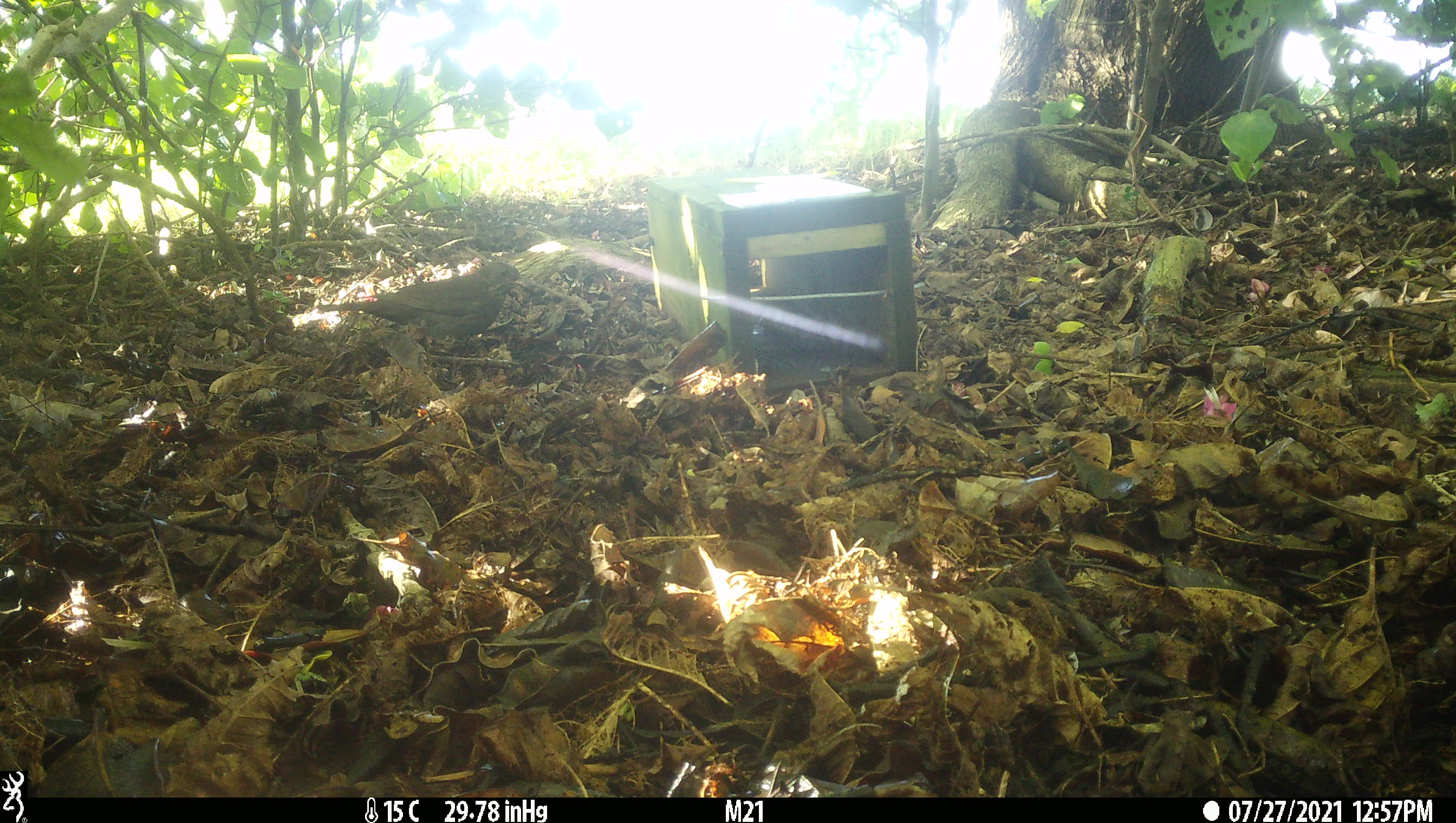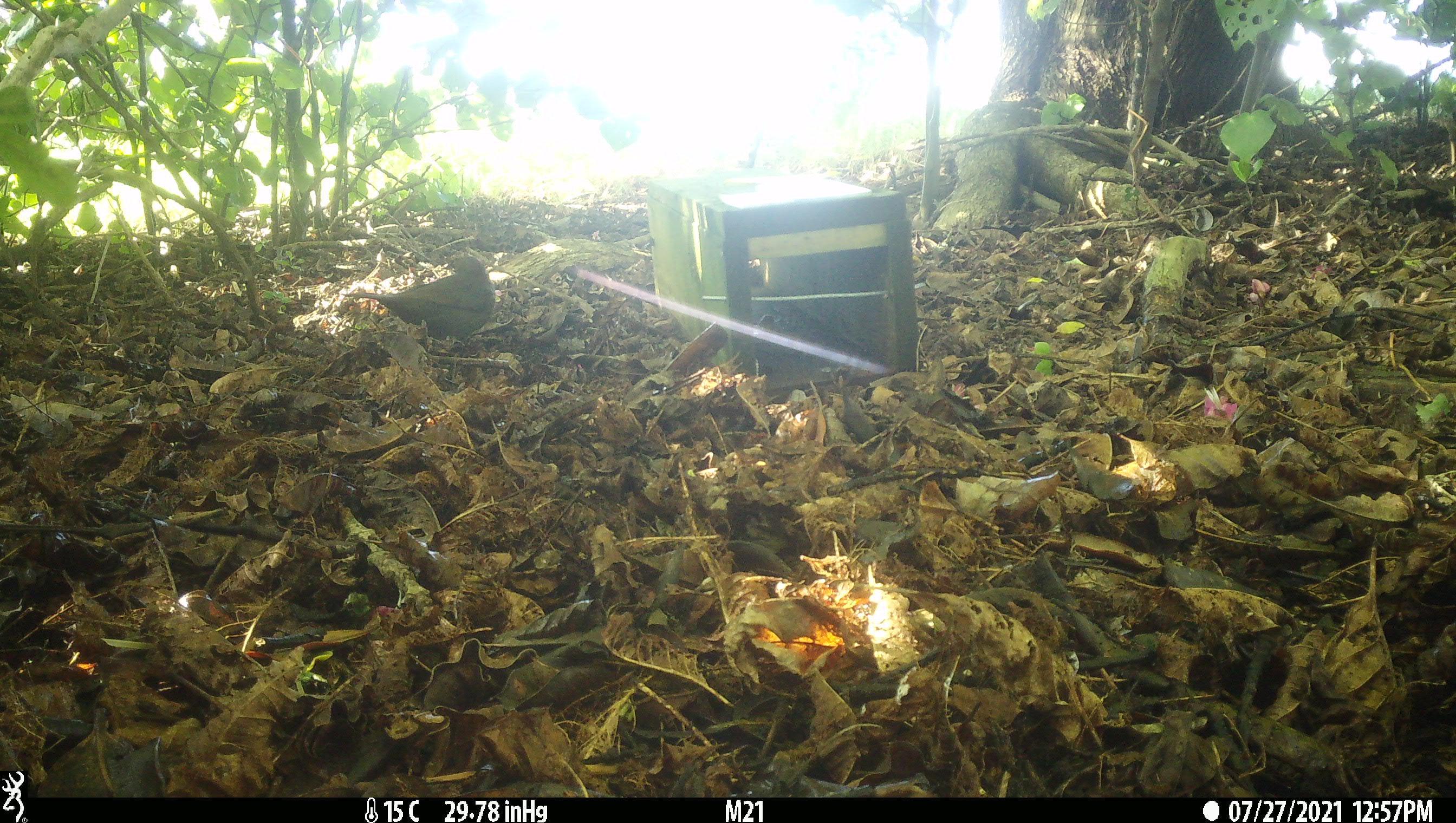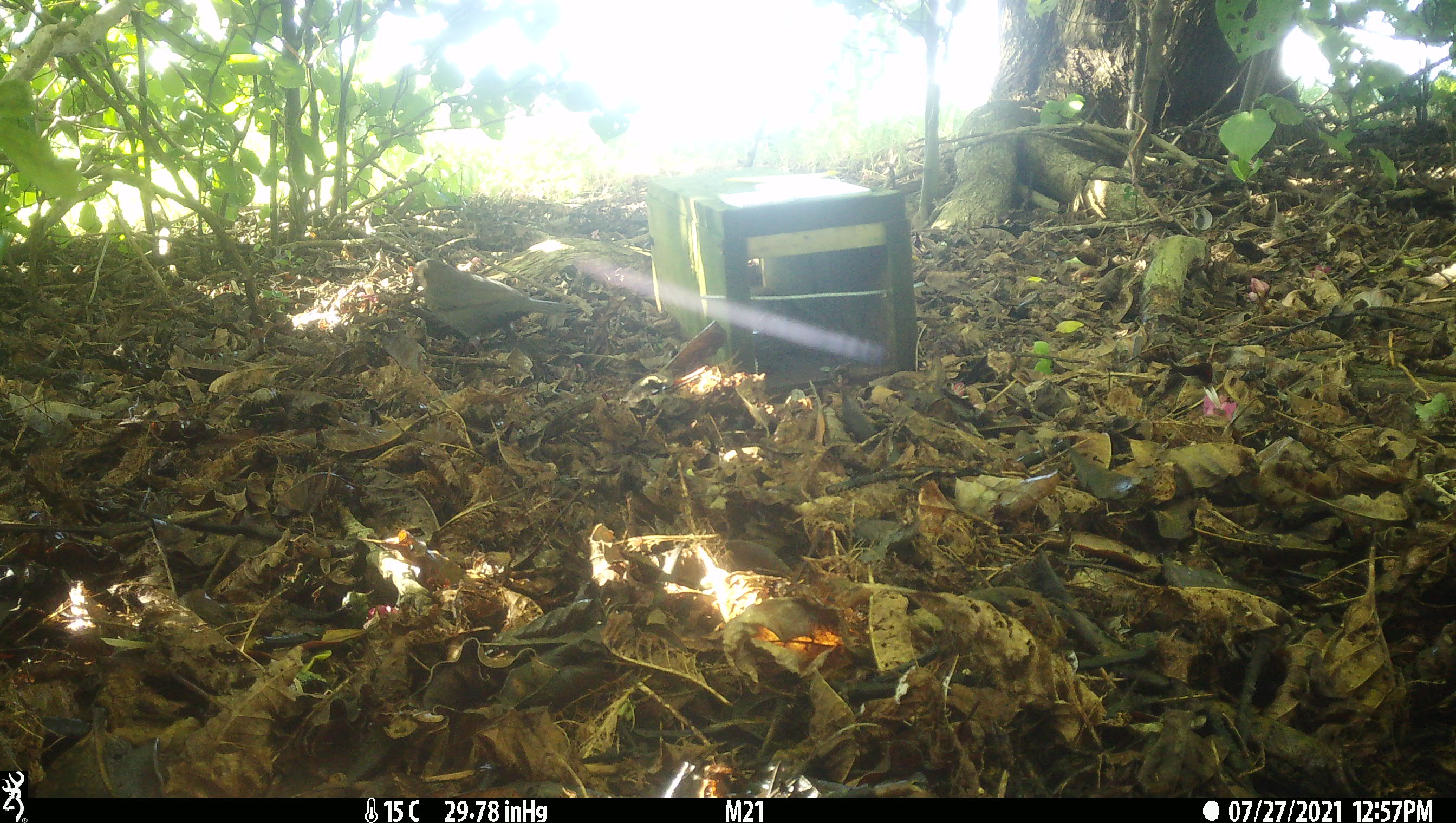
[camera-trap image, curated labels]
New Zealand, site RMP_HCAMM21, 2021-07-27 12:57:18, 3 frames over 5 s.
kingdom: Animalia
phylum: Chordata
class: Aves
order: Passeriformes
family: Turdidae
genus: Turdus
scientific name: Turdus merula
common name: eurasian blackbird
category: blackbird